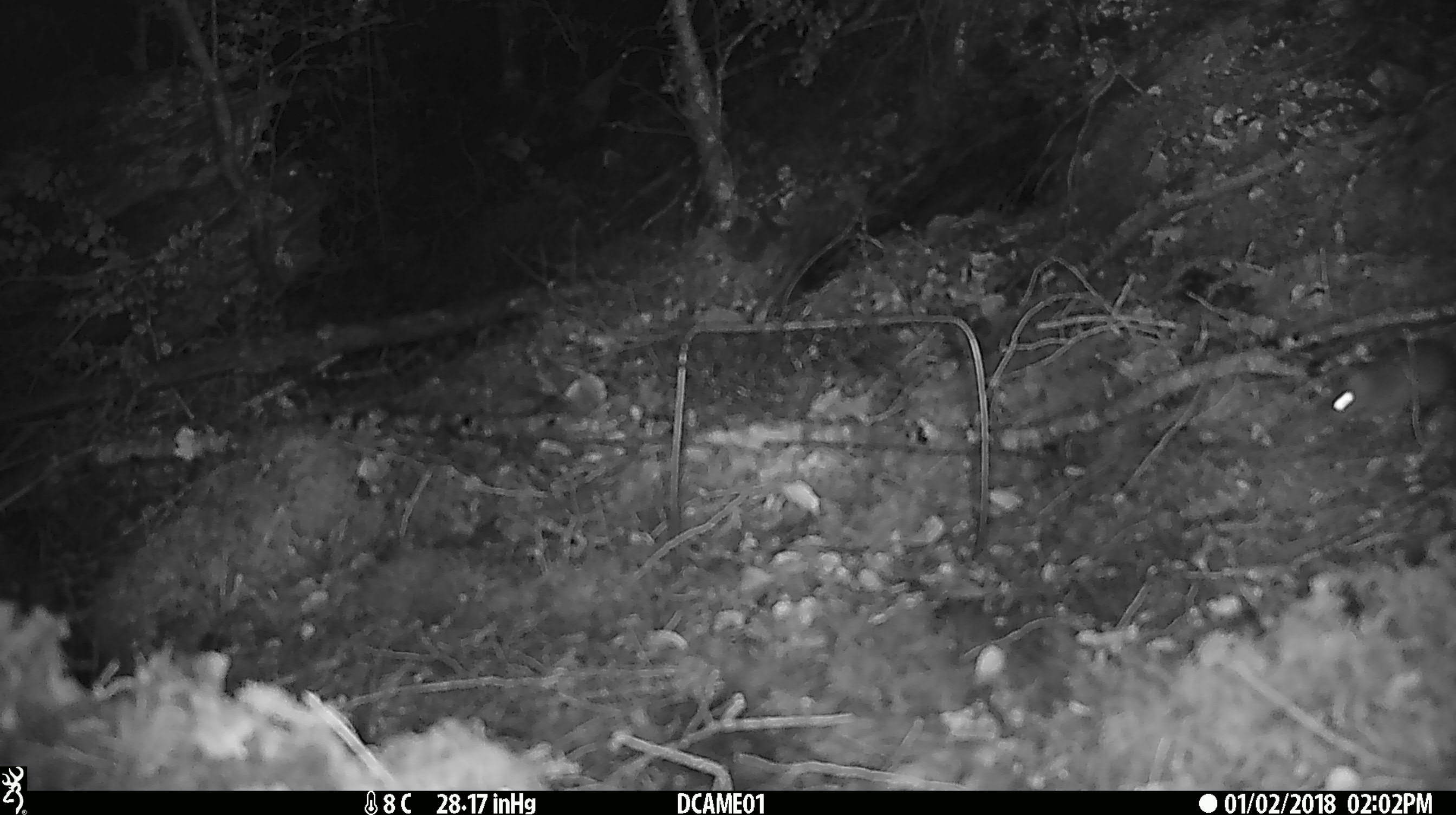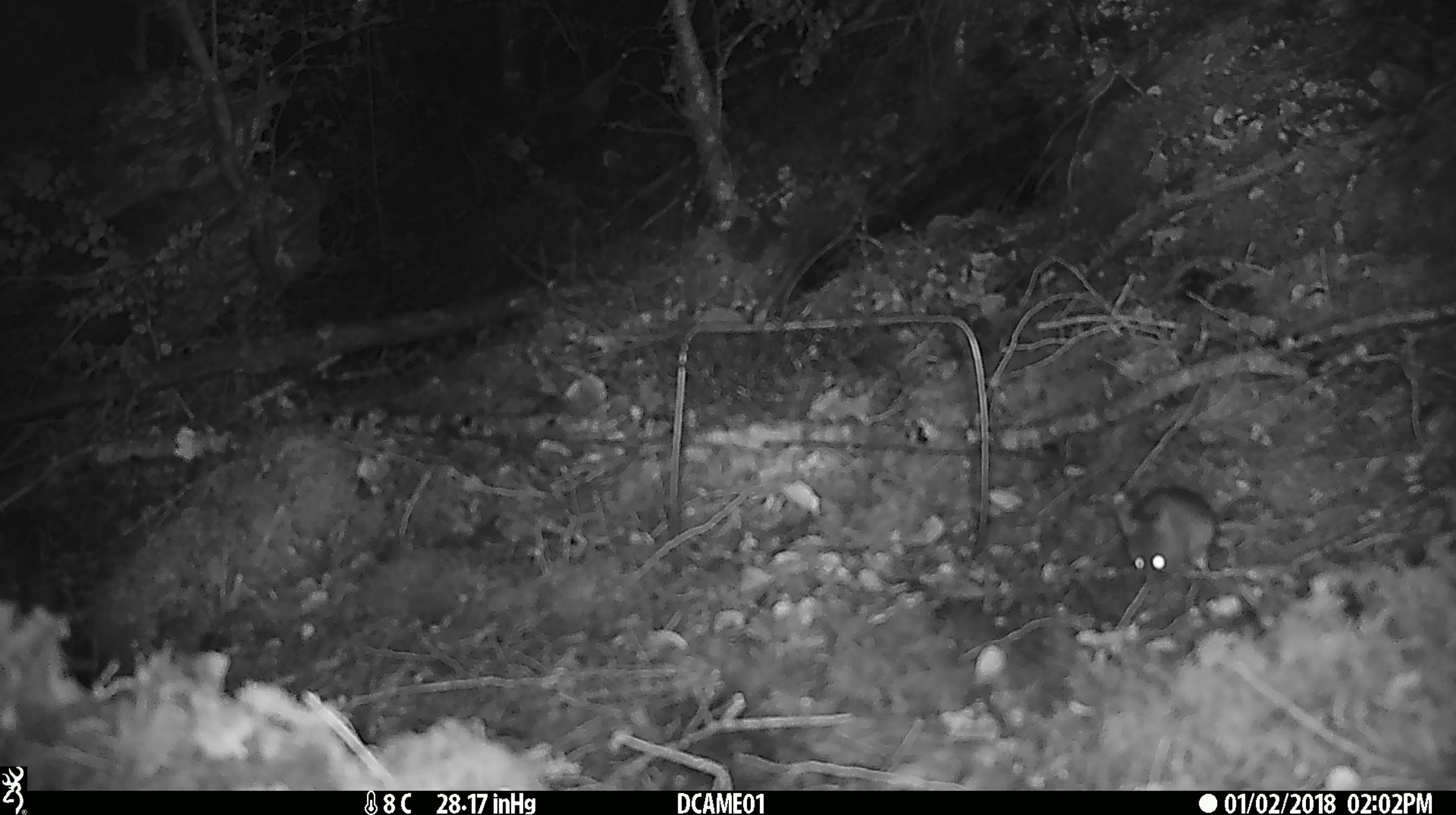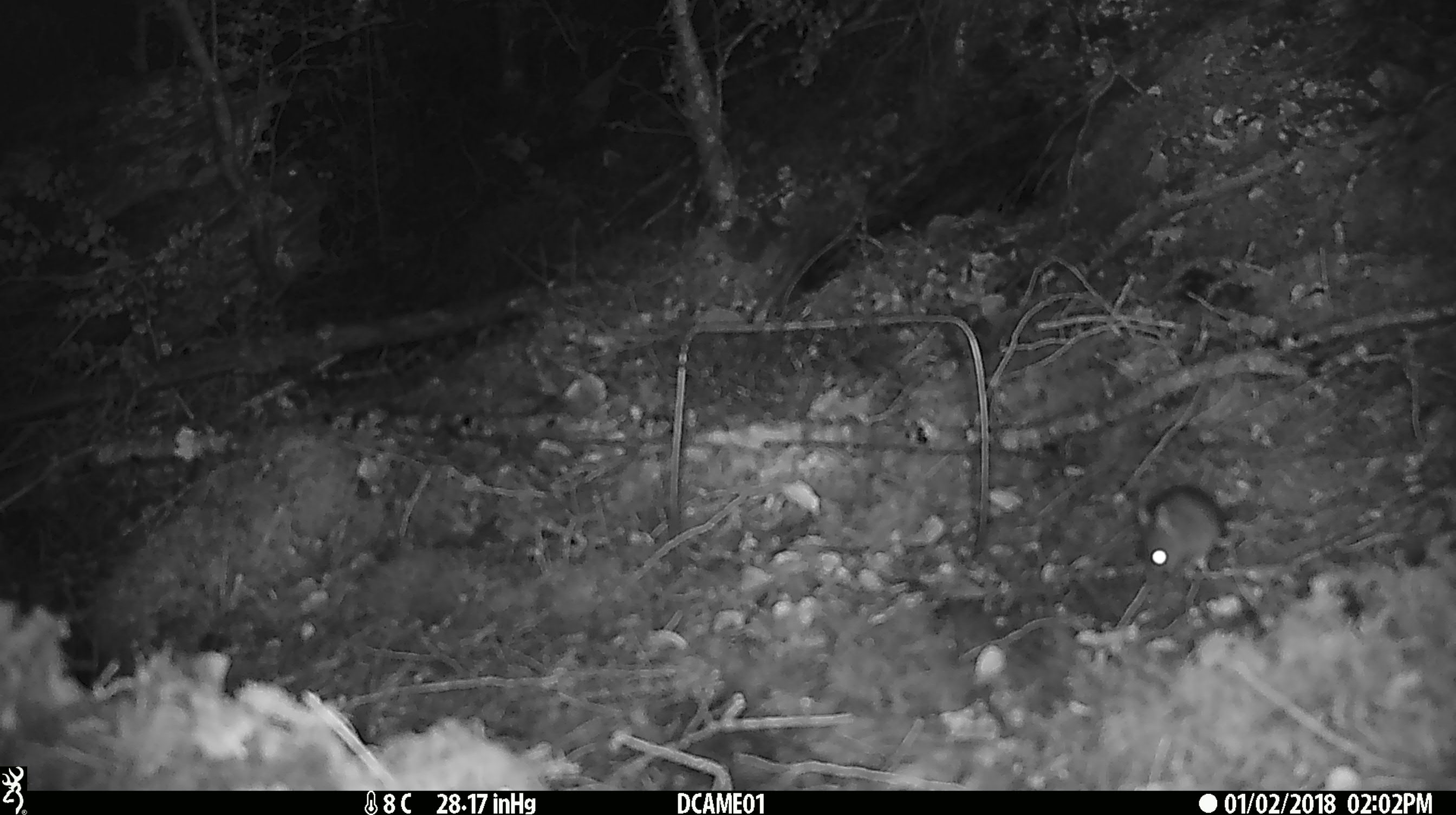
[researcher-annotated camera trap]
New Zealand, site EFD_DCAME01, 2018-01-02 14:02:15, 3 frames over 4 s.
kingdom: Animalia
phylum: Chordata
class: Mammalia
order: Rodentia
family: Muridae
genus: Mus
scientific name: Mus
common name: mouse